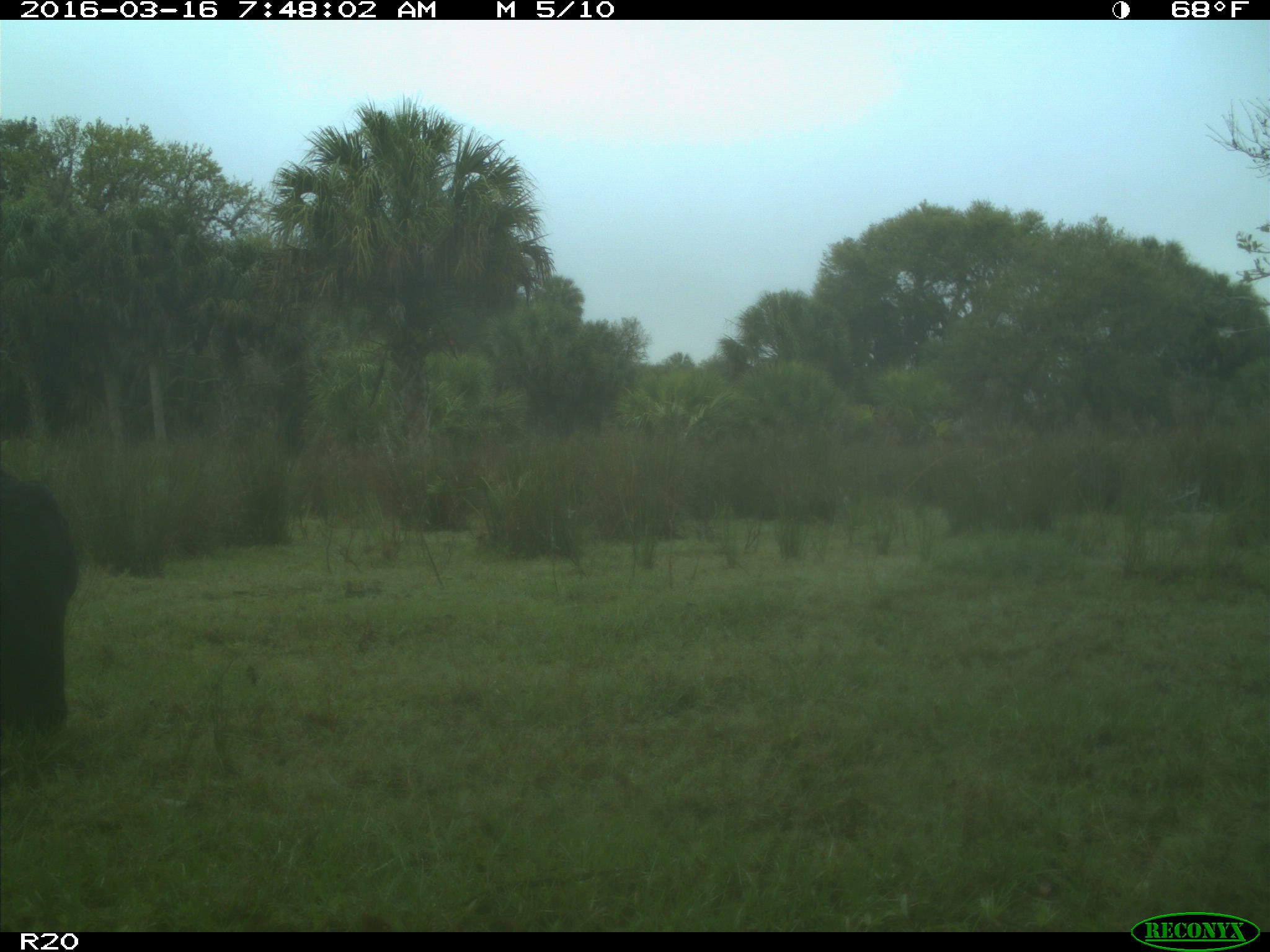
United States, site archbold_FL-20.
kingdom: Animalia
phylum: Chordata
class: Mammalia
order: Artiodactyla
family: Bovidae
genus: Bos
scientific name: Bos taurus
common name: domestic cow